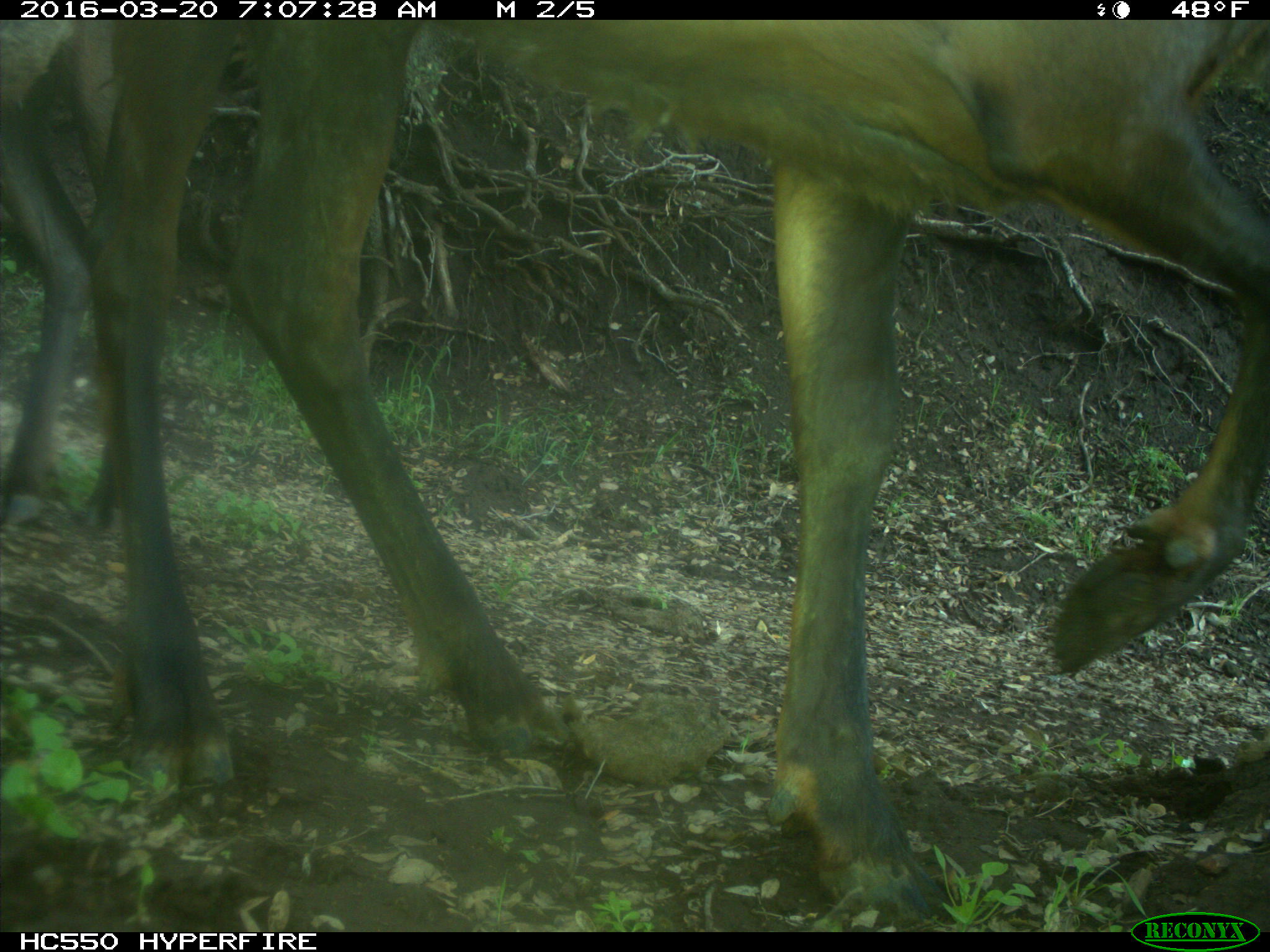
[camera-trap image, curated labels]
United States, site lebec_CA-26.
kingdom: Animalia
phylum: Chordata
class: Mammalia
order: Artiodactyla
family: Cervidae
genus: Cervus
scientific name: Cervus canadensis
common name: elk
Cervus canadensis (elk).